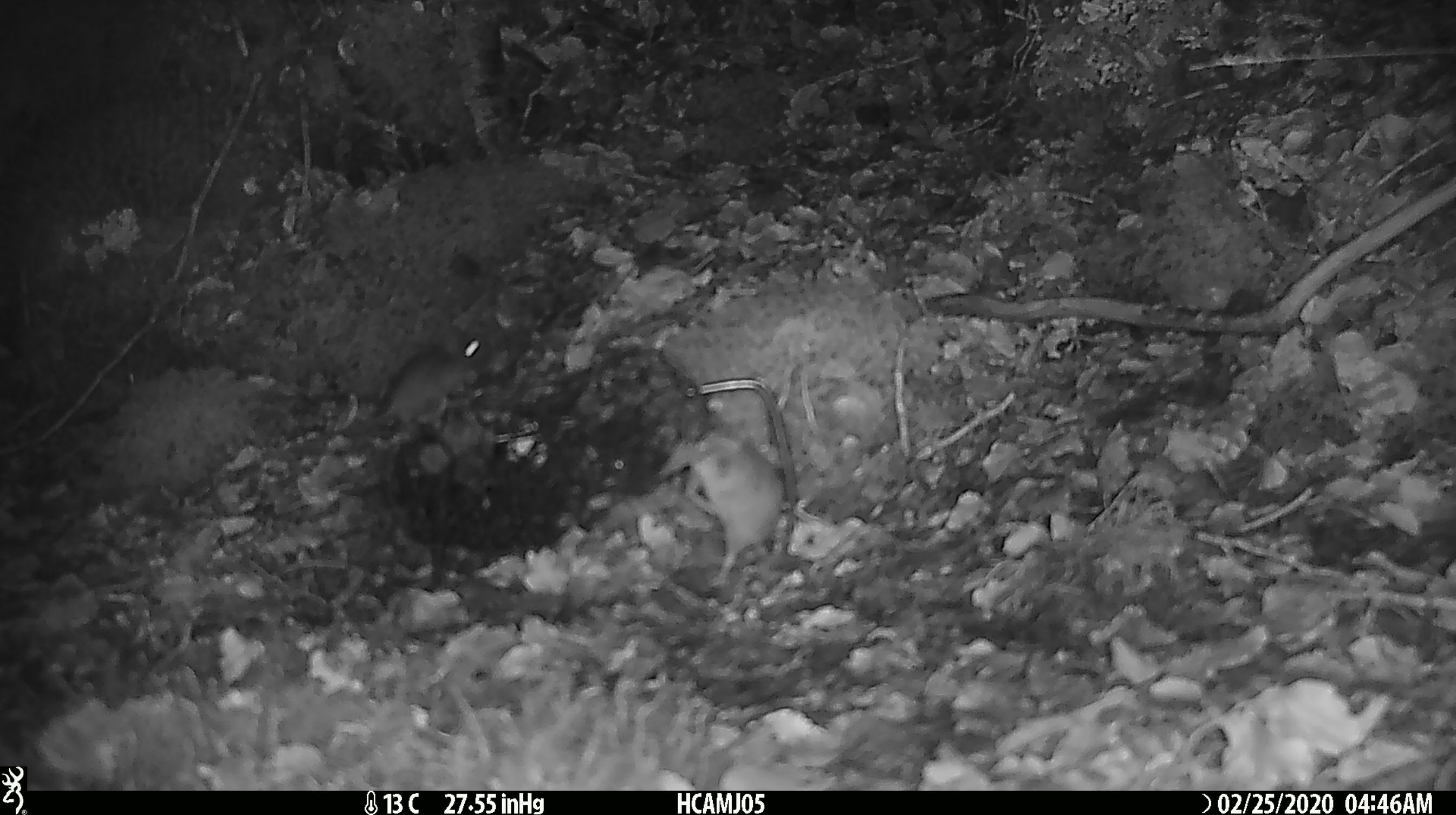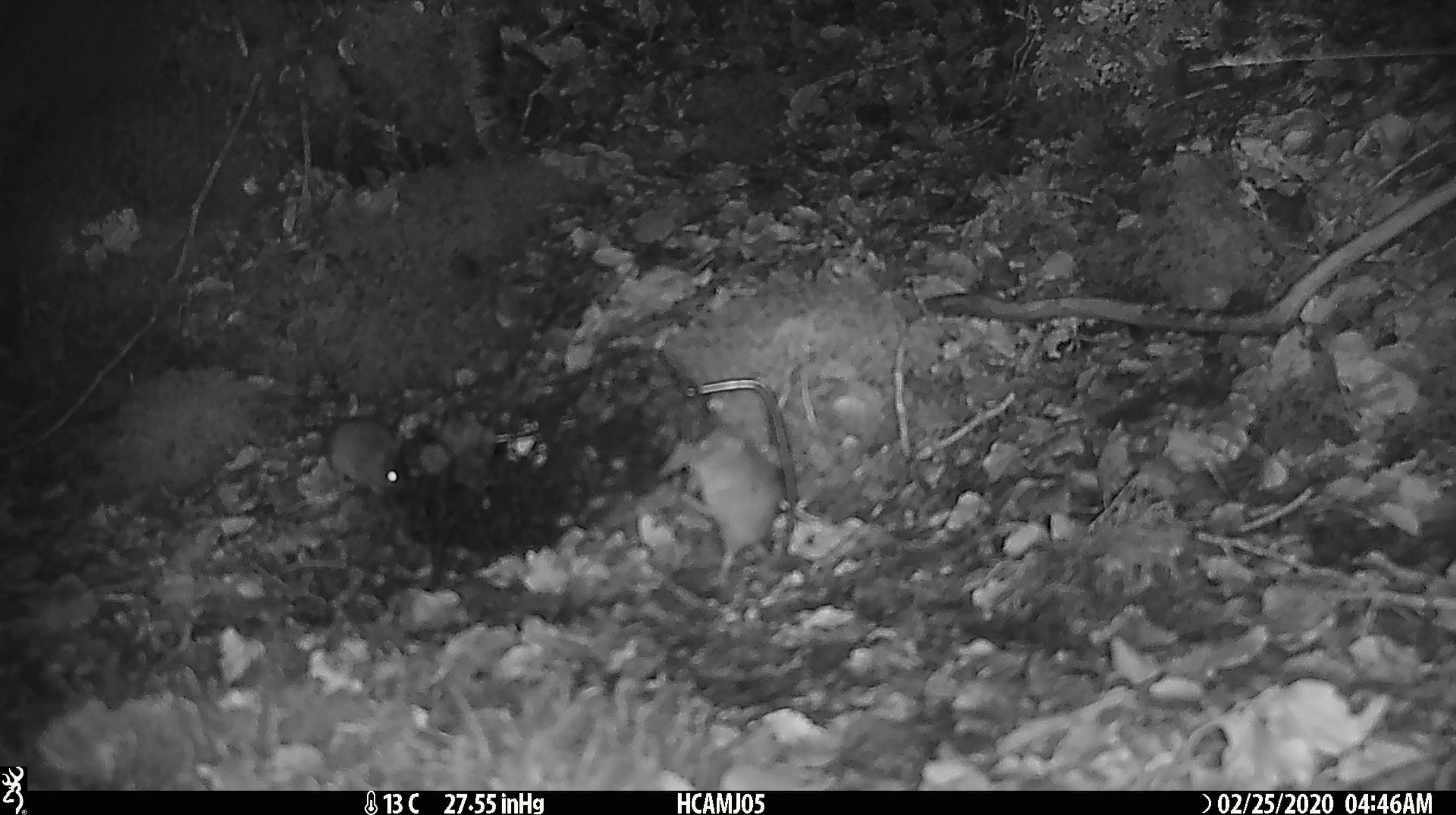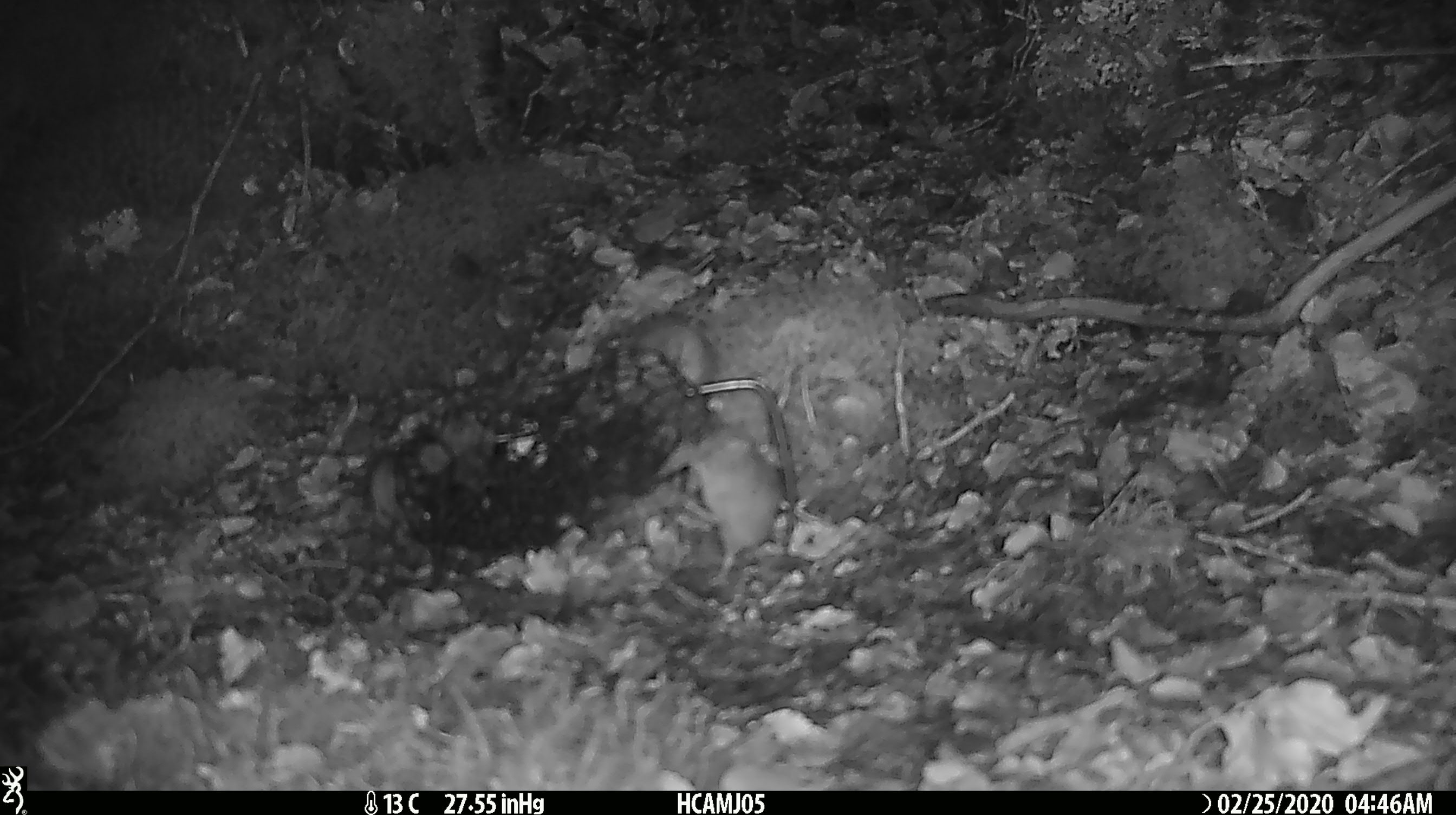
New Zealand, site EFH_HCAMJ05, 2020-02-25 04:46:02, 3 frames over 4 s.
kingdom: Animalia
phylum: Chordata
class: Mammalia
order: Rodentia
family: Muridae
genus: Mus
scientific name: Mus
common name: mouse